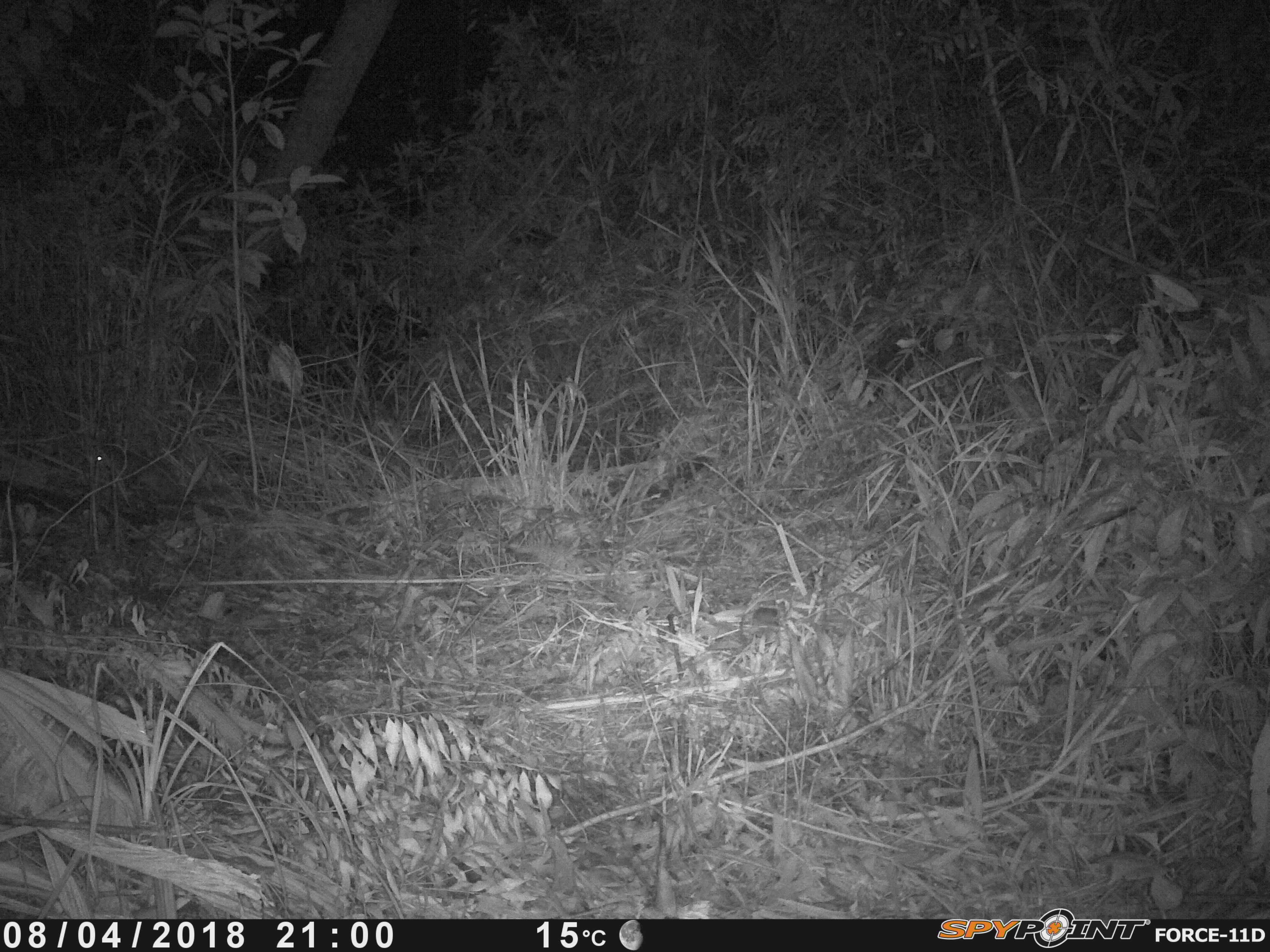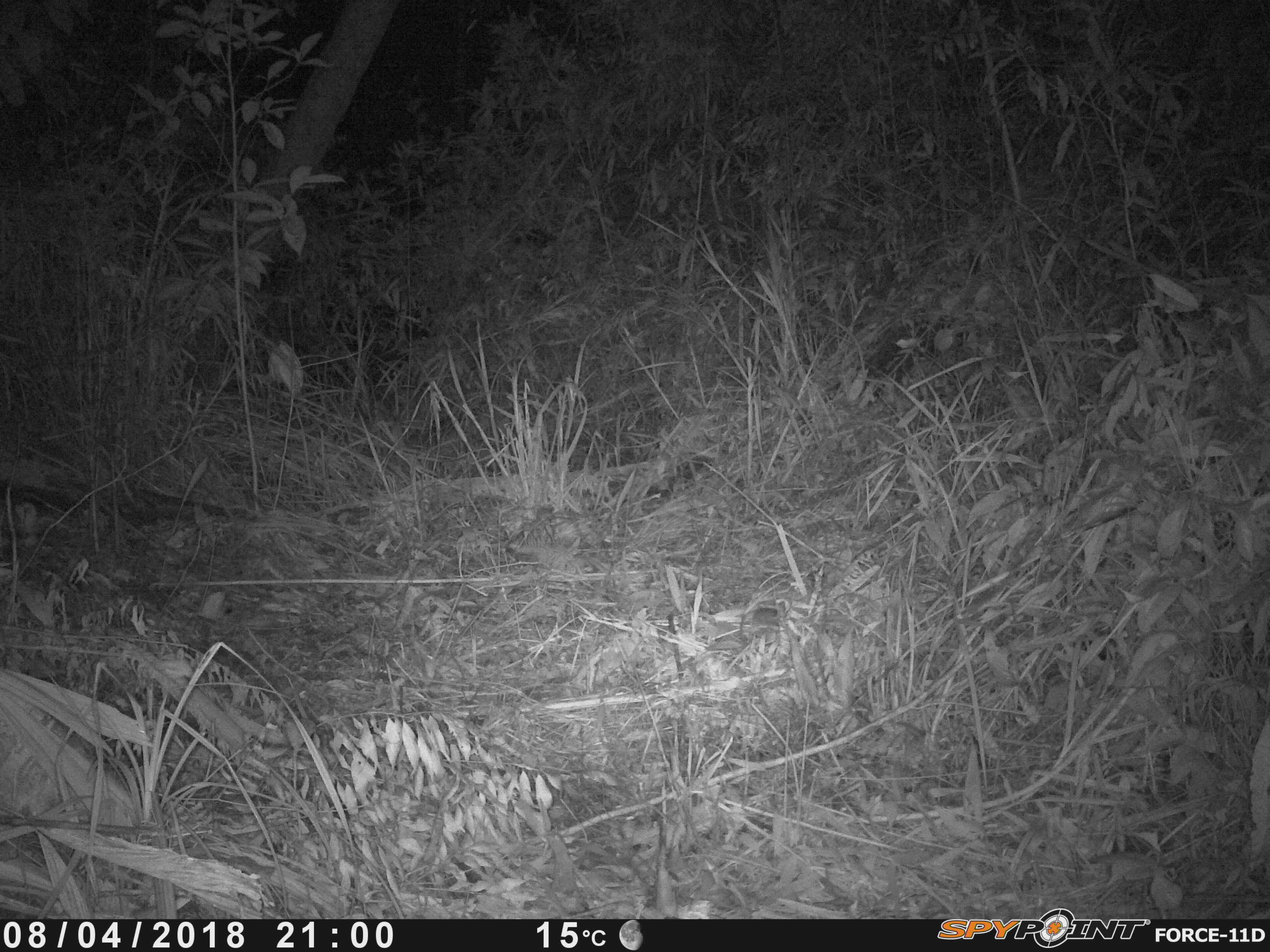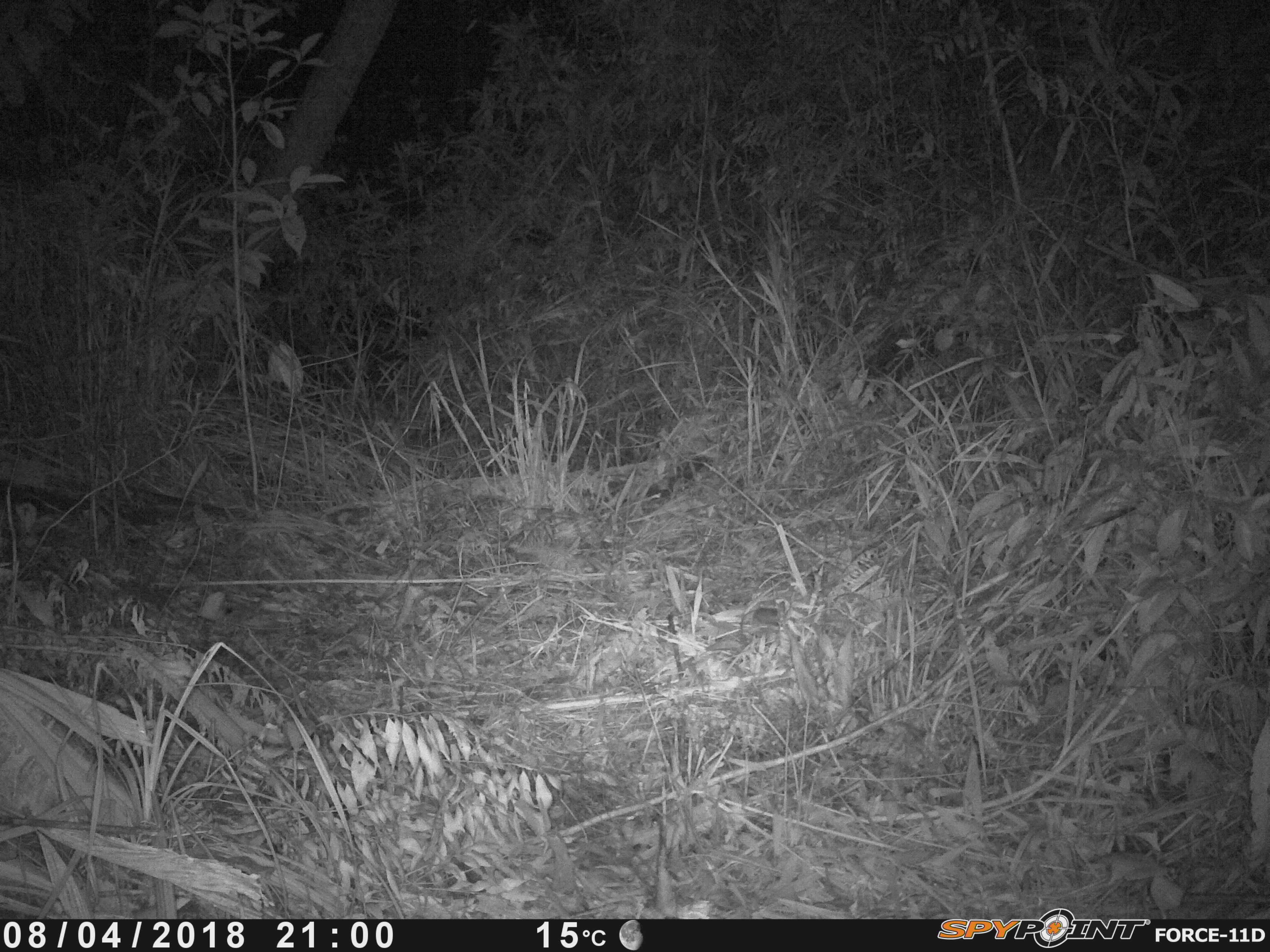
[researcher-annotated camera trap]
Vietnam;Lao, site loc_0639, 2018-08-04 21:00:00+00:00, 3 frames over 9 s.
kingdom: Animalia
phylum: Chordata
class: Mammalia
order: Carnivora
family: Mustelidae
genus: Melogale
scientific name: Melogale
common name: ferret badger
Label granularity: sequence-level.